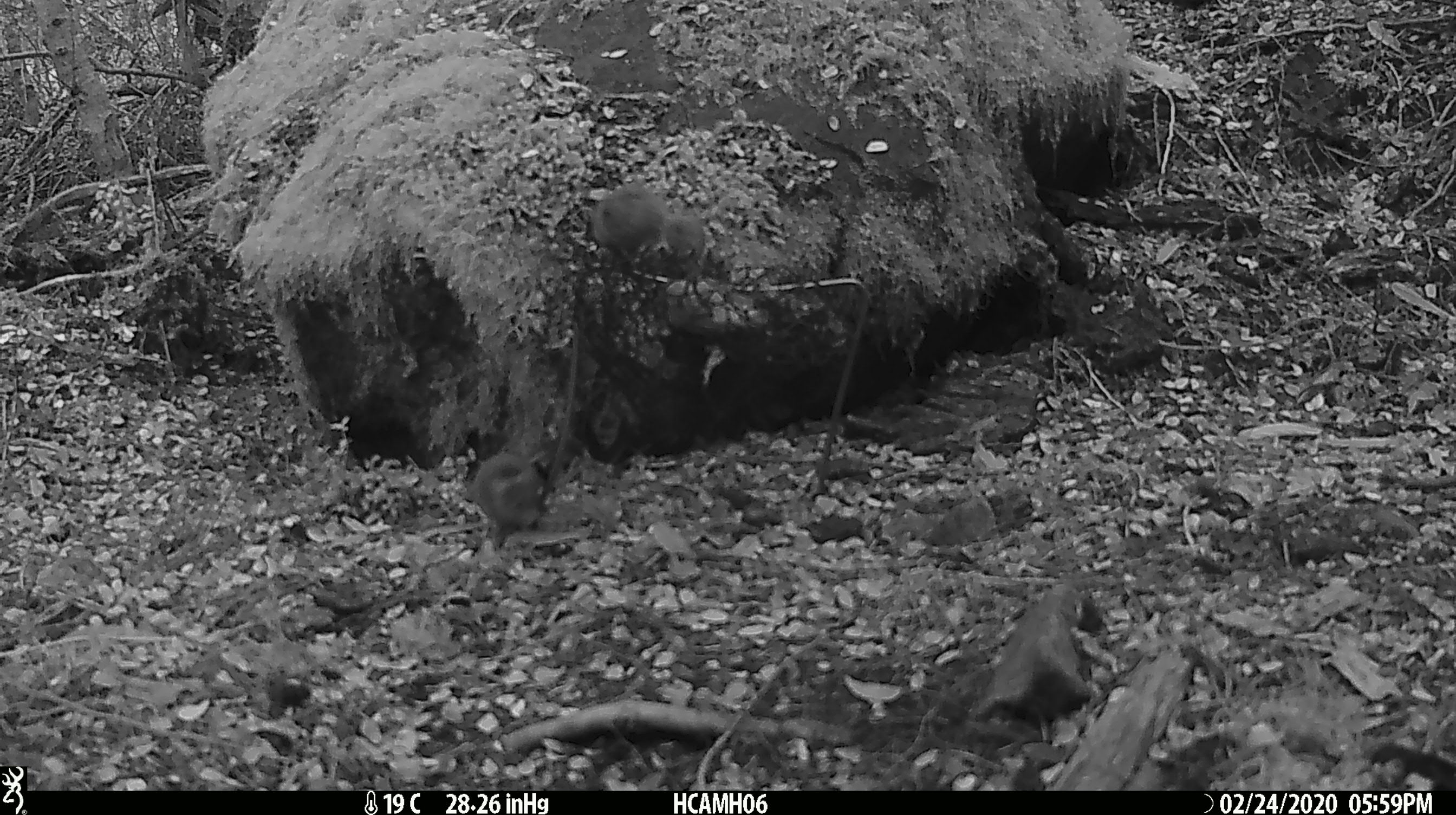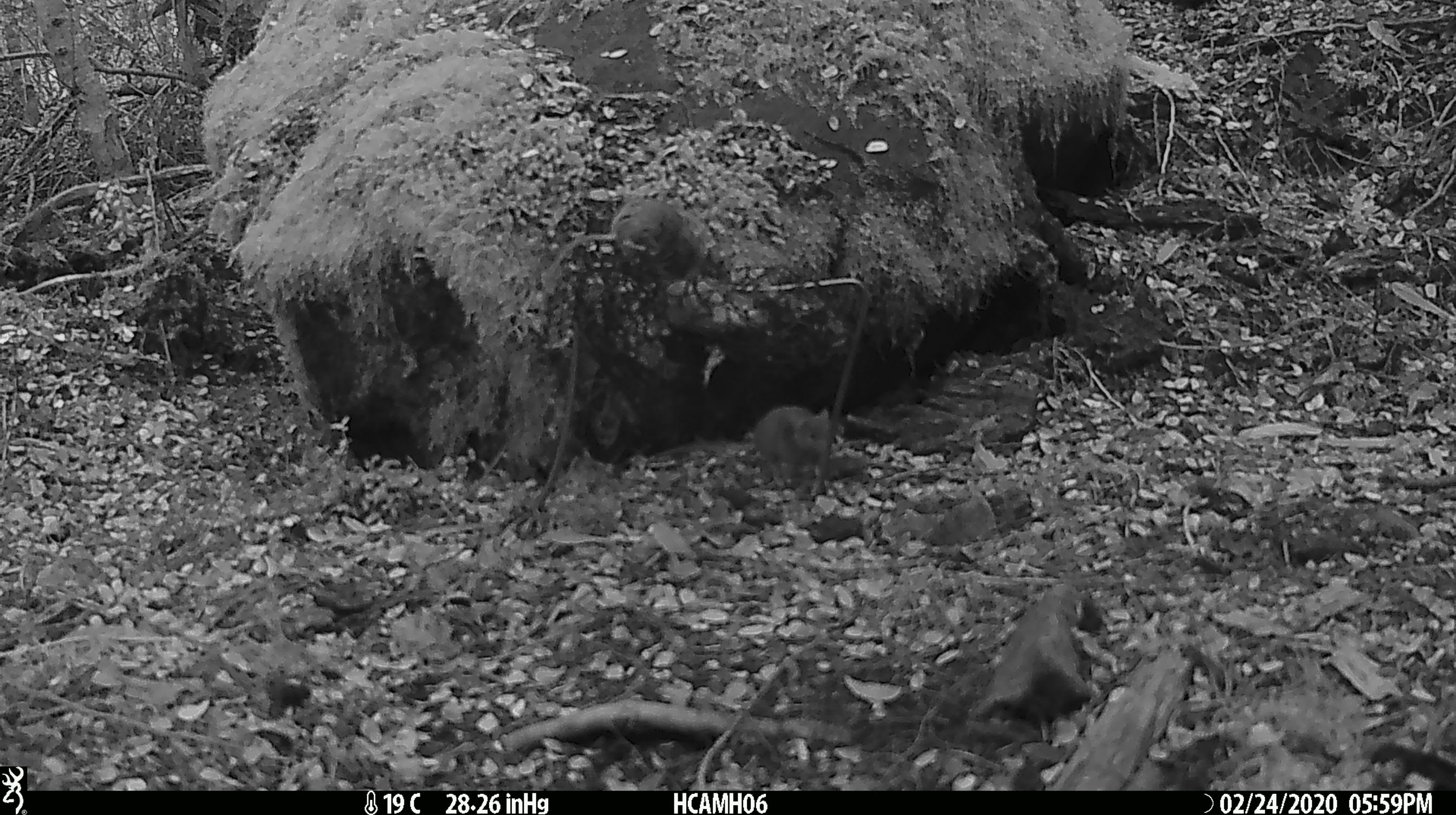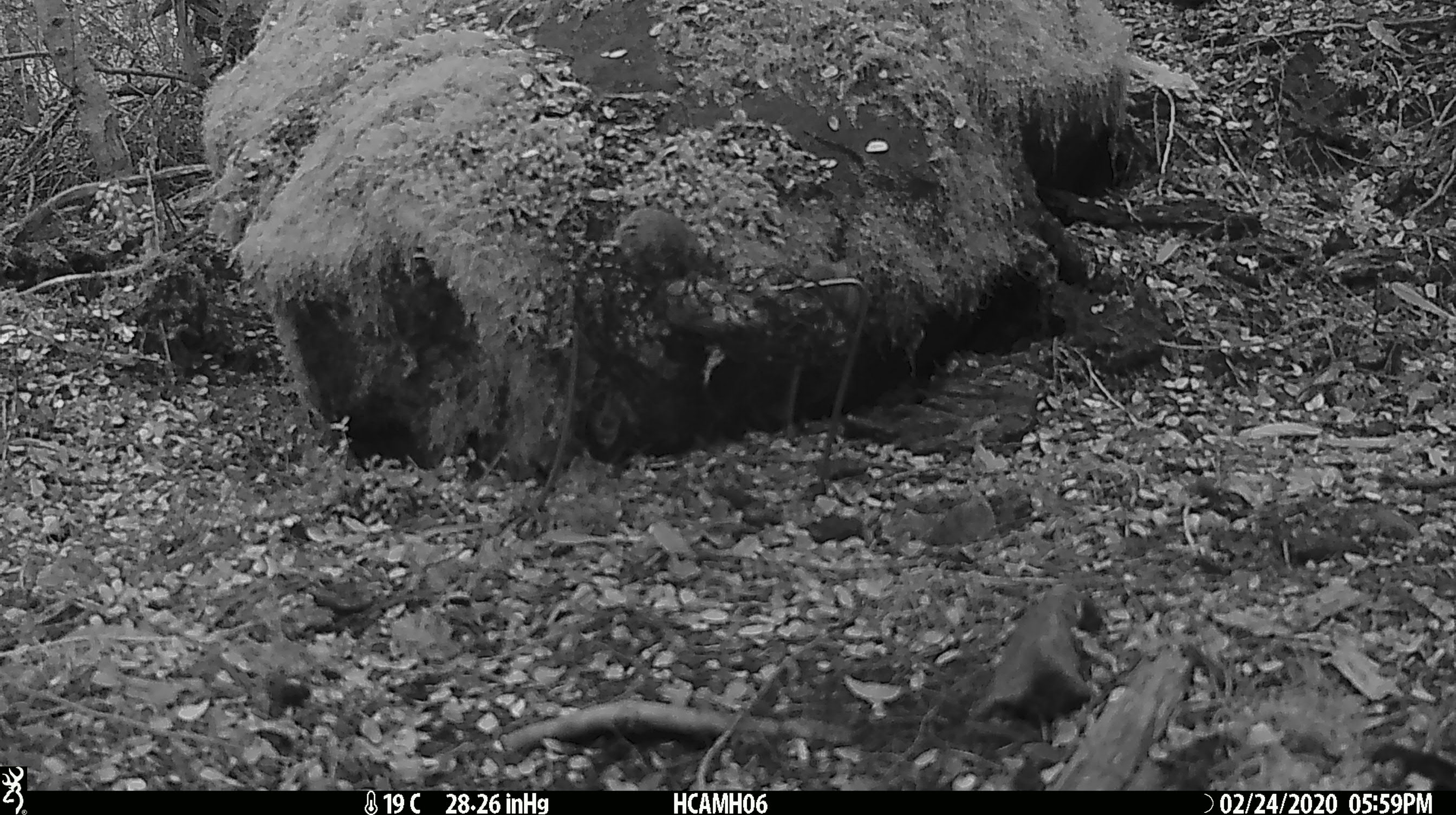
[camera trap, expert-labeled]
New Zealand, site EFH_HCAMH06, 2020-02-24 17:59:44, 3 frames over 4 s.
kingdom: Animalia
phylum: Chordata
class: Mammalia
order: Rodentia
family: Muridae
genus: Mus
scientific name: Mus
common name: mouse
Mouse (Mus).